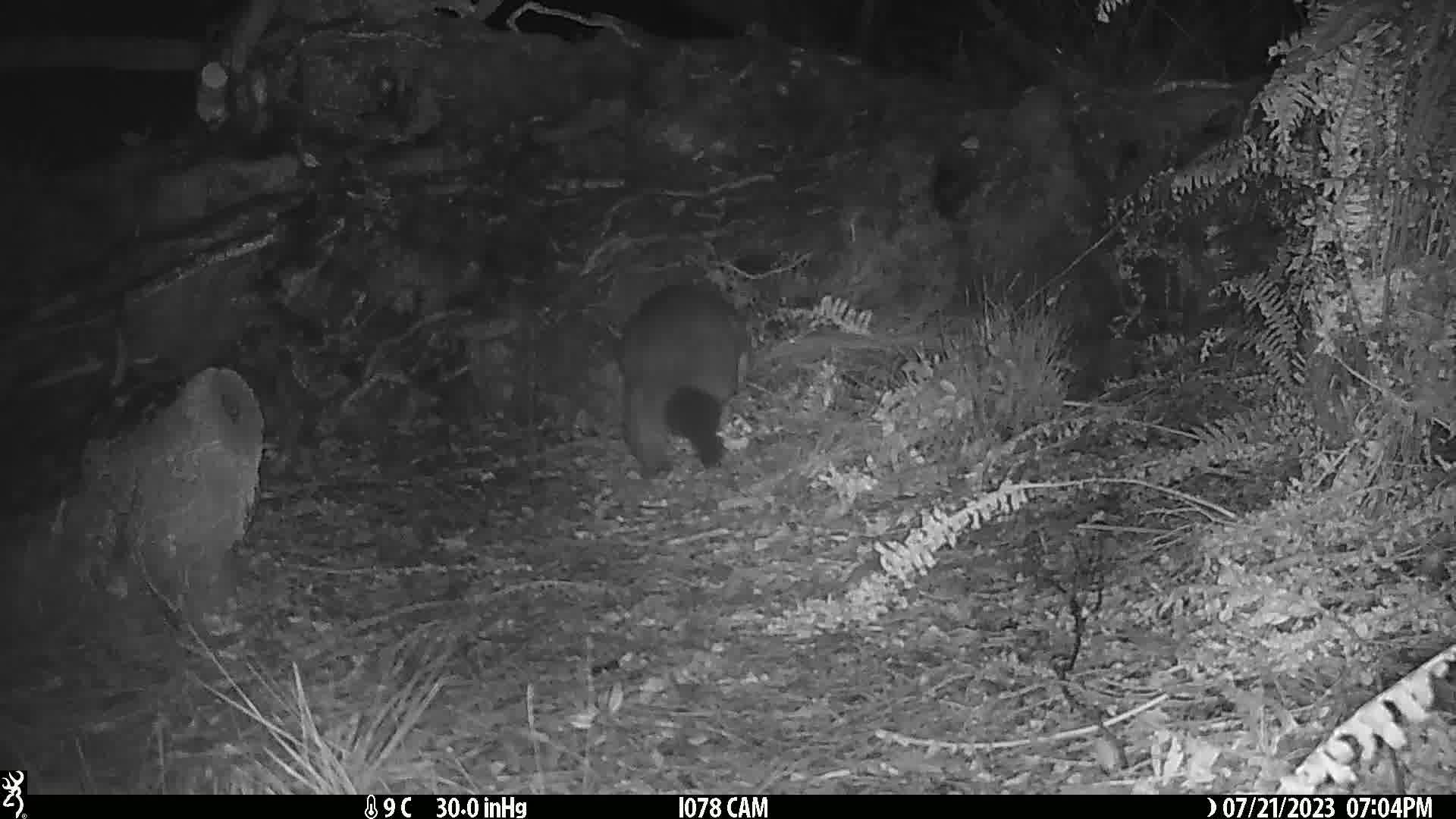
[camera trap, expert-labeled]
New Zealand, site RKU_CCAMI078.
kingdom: Animalia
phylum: Chordata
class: Mammalia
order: Diprotodontia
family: Phalangeridae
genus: Trichosurus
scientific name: Trichosurus vulpecula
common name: common brushtail possum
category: possum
Possum (common brushtail possum) (Trichosurus vulpecula).